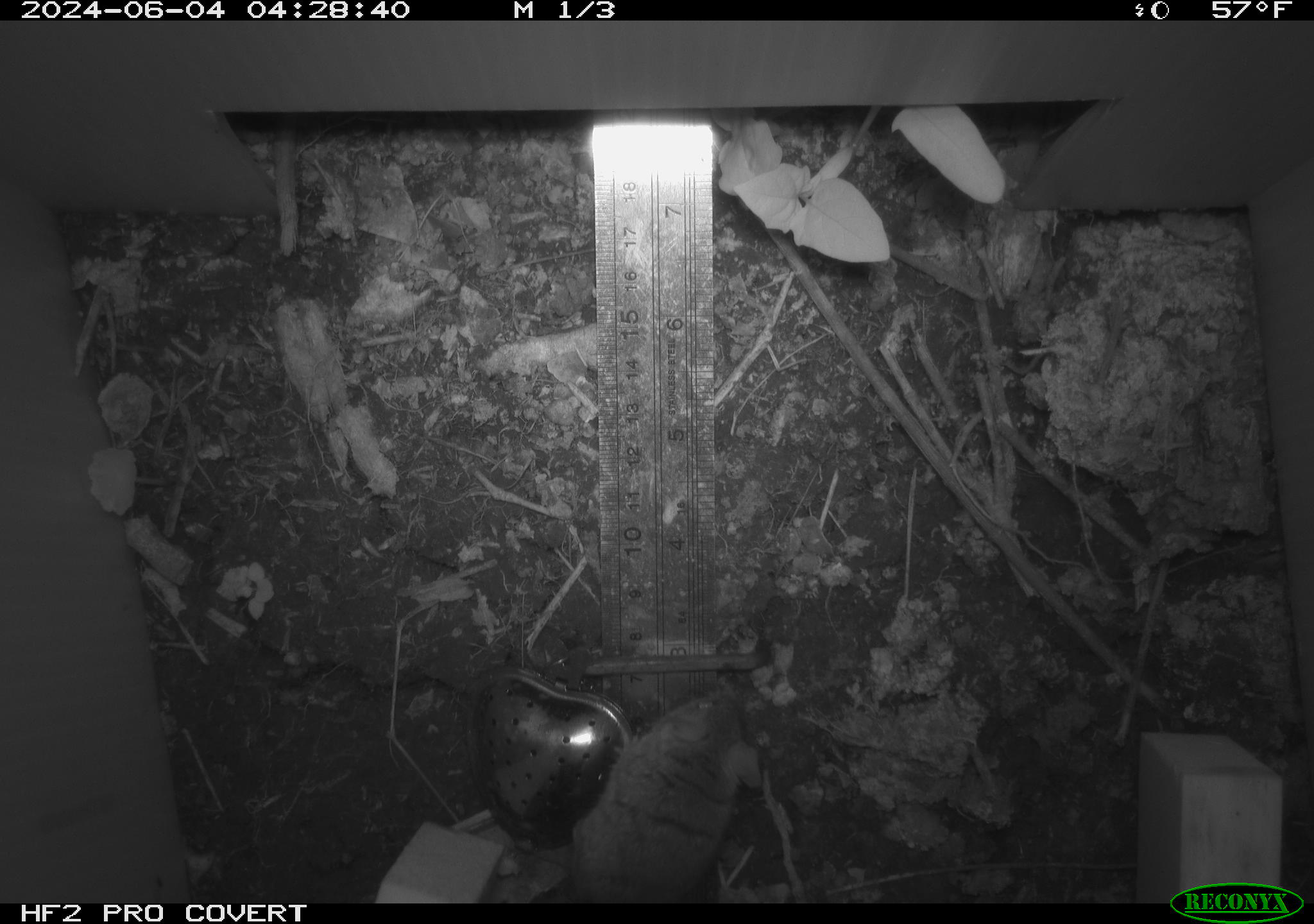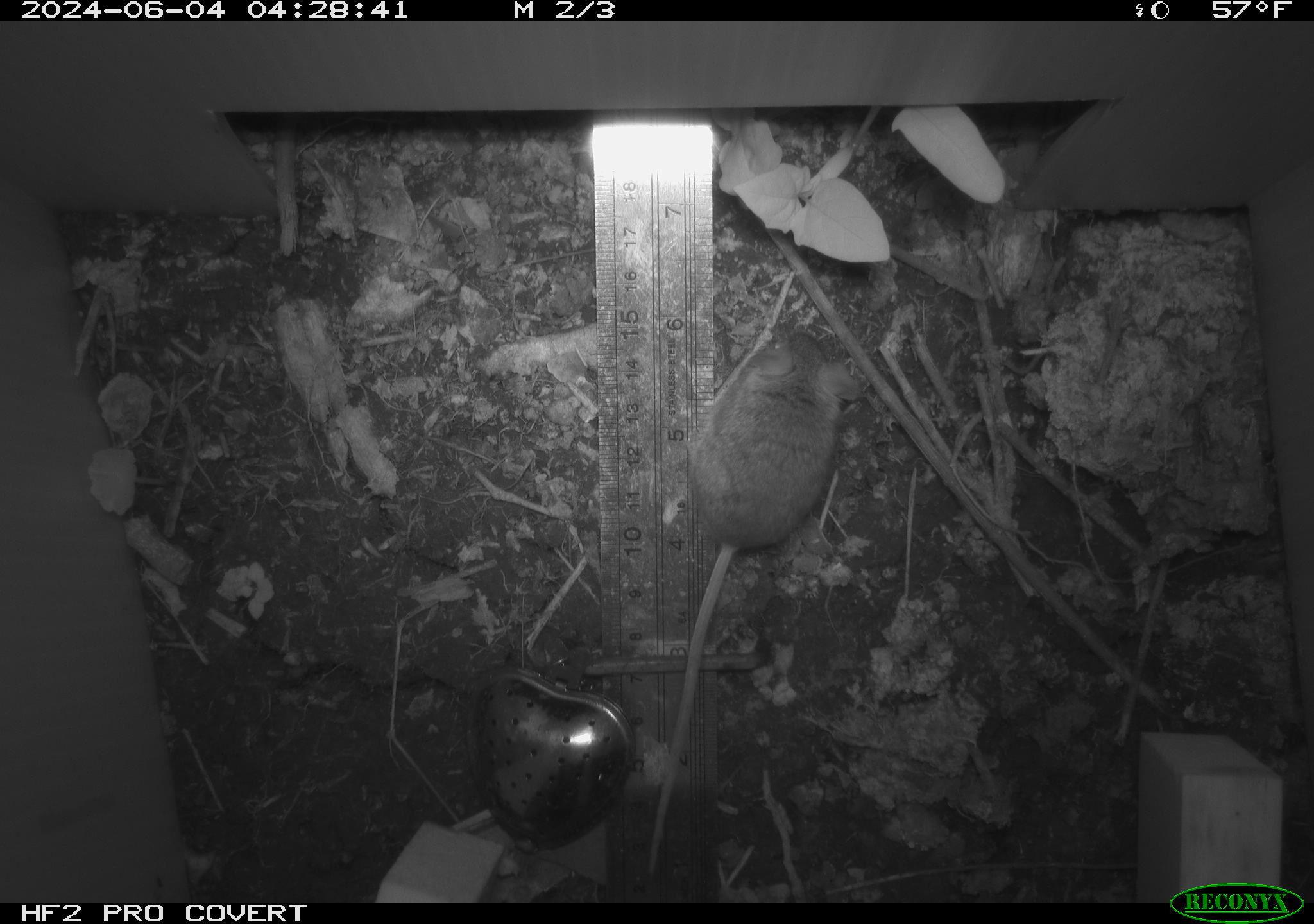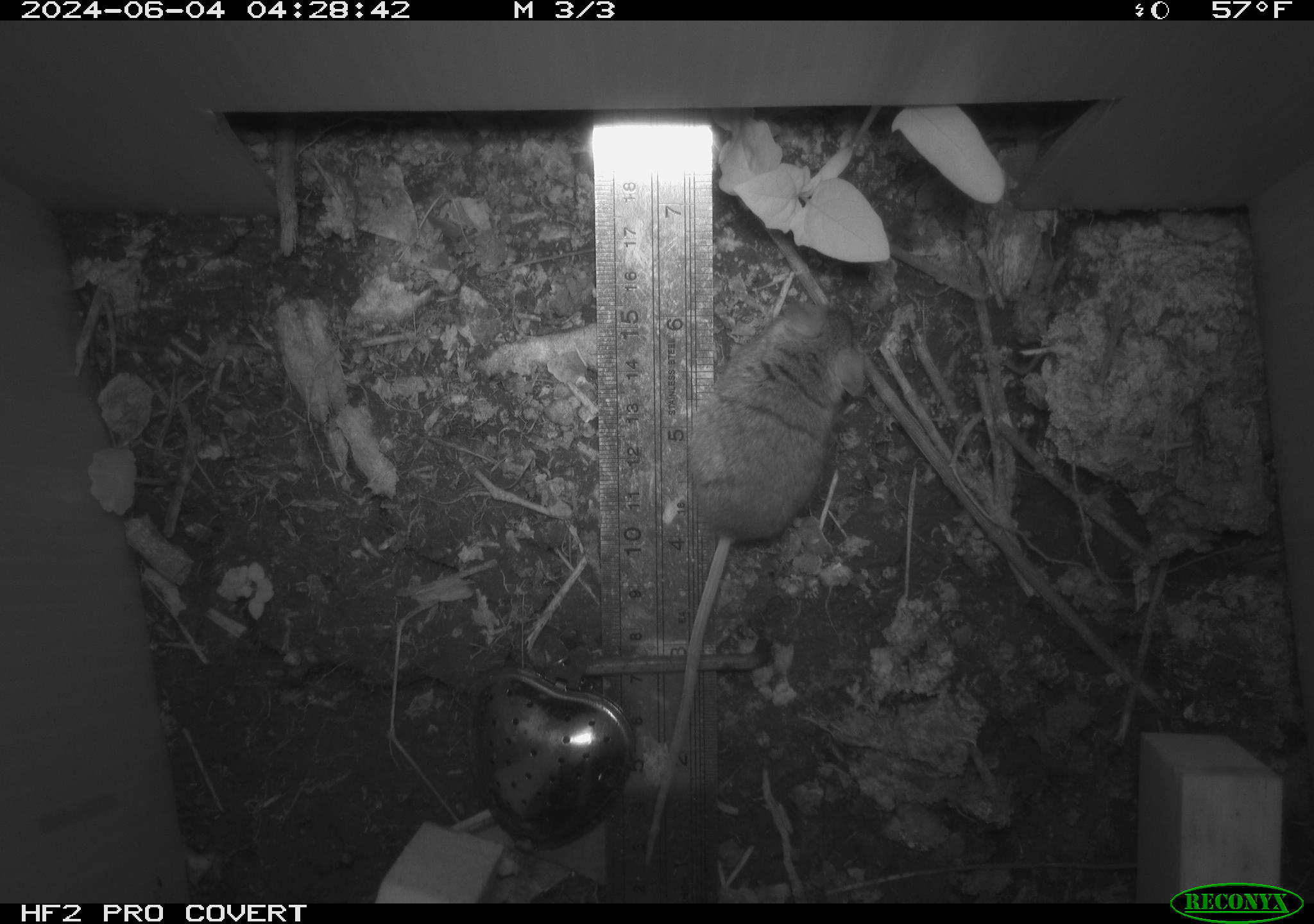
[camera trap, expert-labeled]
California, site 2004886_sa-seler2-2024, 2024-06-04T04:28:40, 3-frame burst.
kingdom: Animalia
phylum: Chordata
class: Mammalia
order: Rodentia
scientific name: Rodentia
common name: mouse species